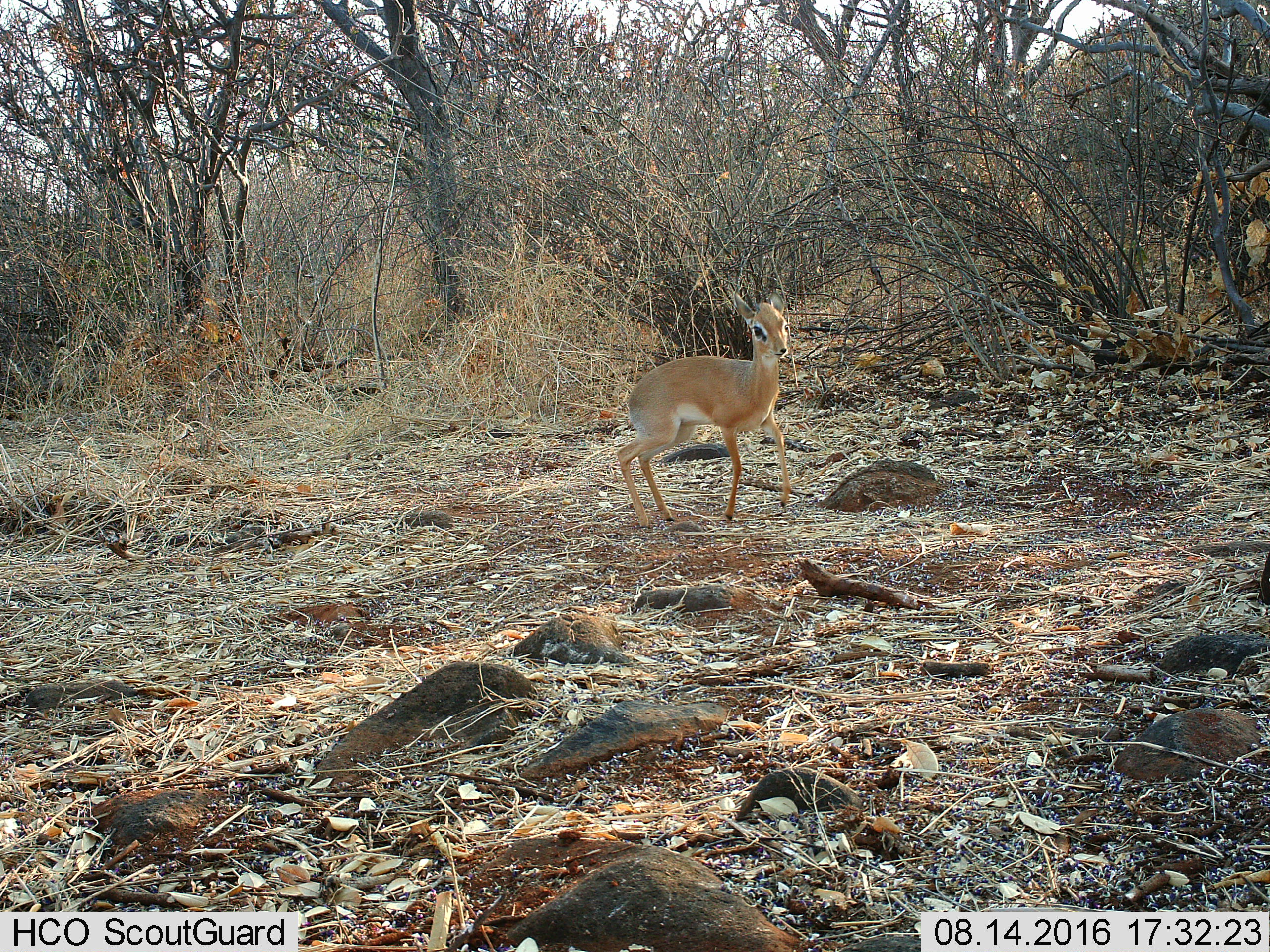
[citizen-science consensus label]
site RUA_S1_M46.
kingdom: Animalia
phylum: Chordata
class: Mammalia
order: Artiodactyla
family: Bovidae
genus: Madoqua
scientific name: Madoqua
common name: dik-dik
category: dikdik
Dikdik (dik-dik) (Madoqua), count 1. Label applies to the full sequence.